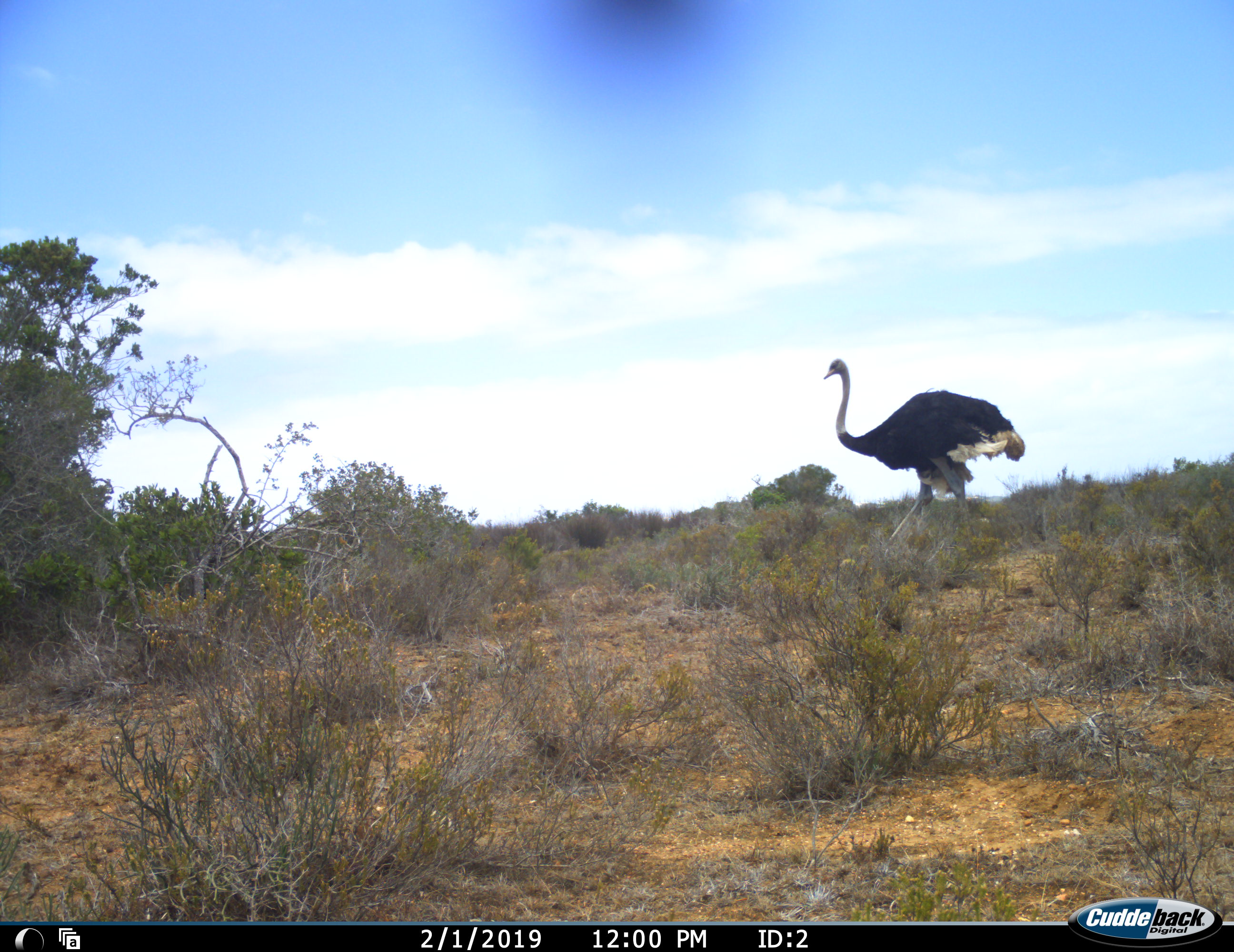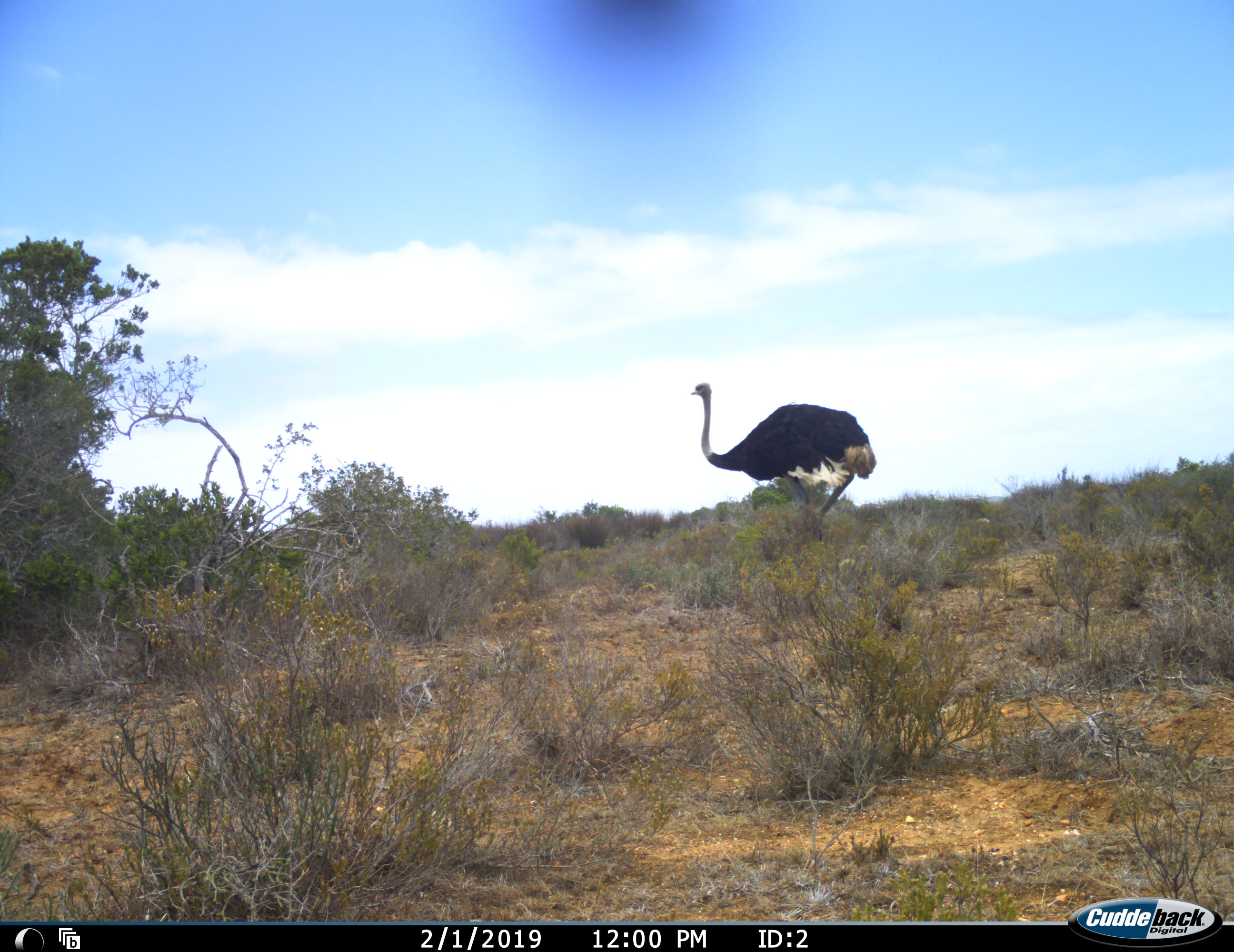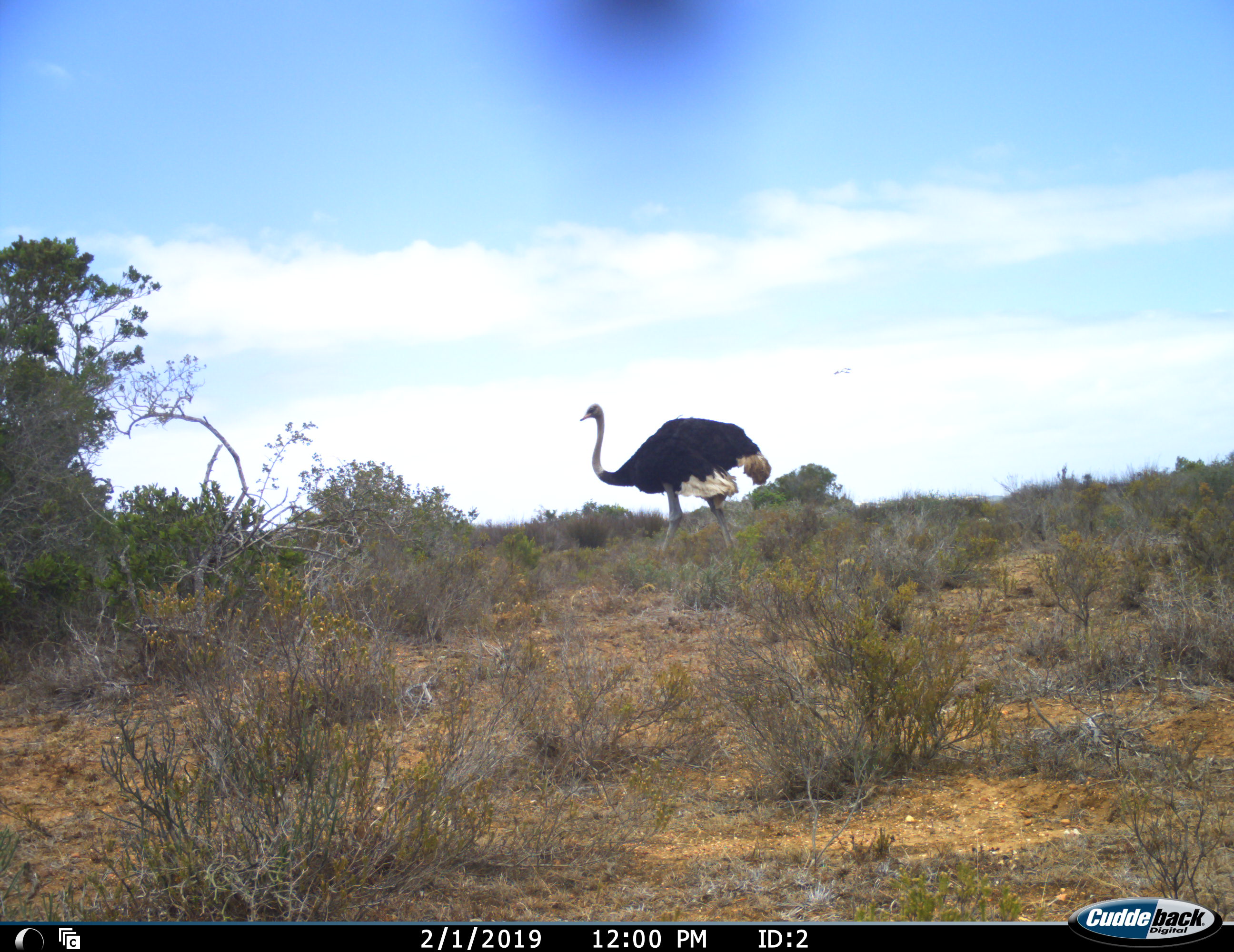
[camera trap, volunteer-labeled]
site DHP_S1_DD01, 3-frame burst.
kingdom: Animalia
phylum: Chordata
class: Aves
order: Struthioniformes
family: Struthionidae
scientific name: Struthionidae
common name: ostrich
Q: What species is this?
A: Ostrich (Struthionidae).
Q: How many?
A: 1.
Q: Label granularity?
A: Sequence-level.